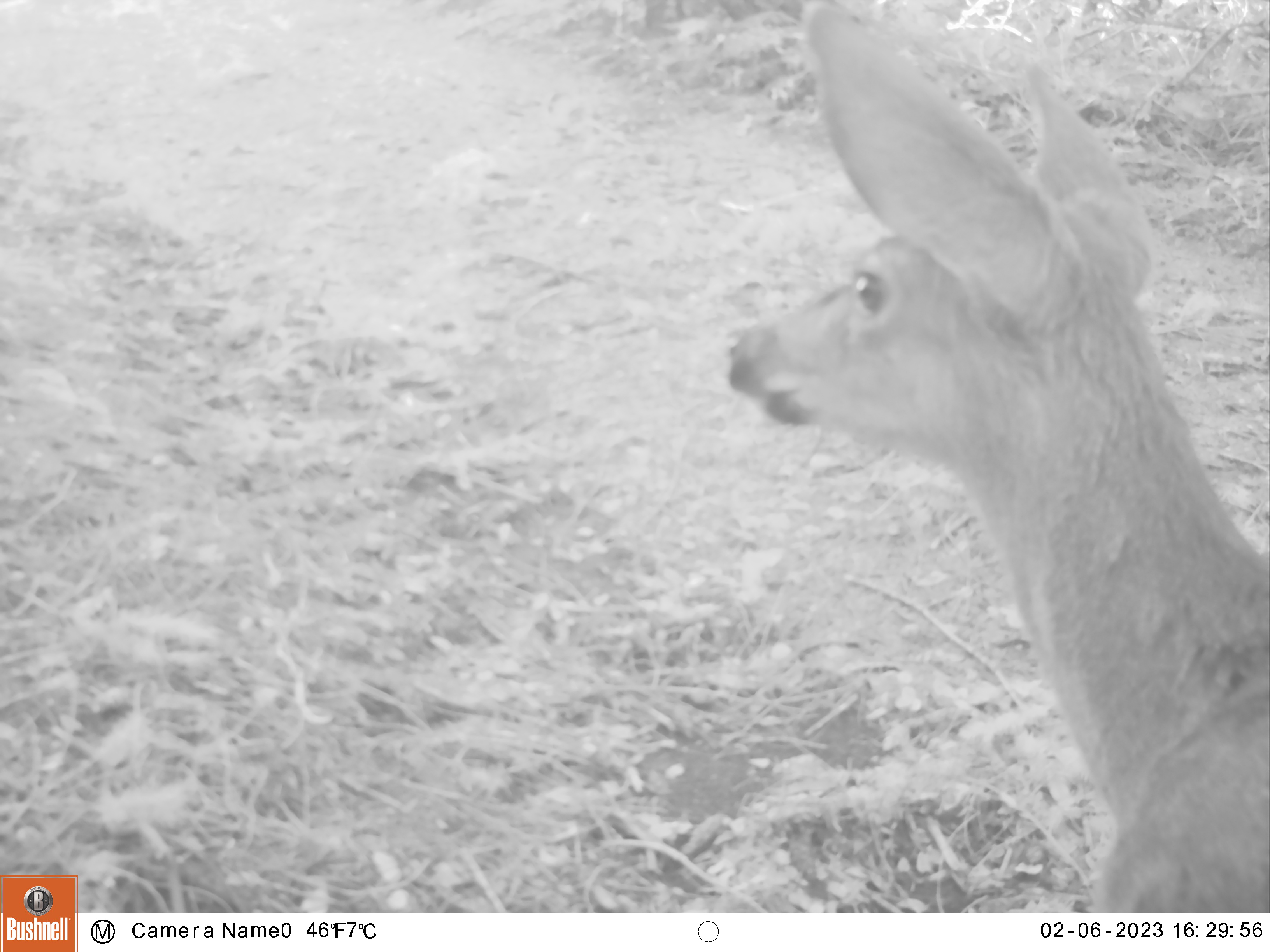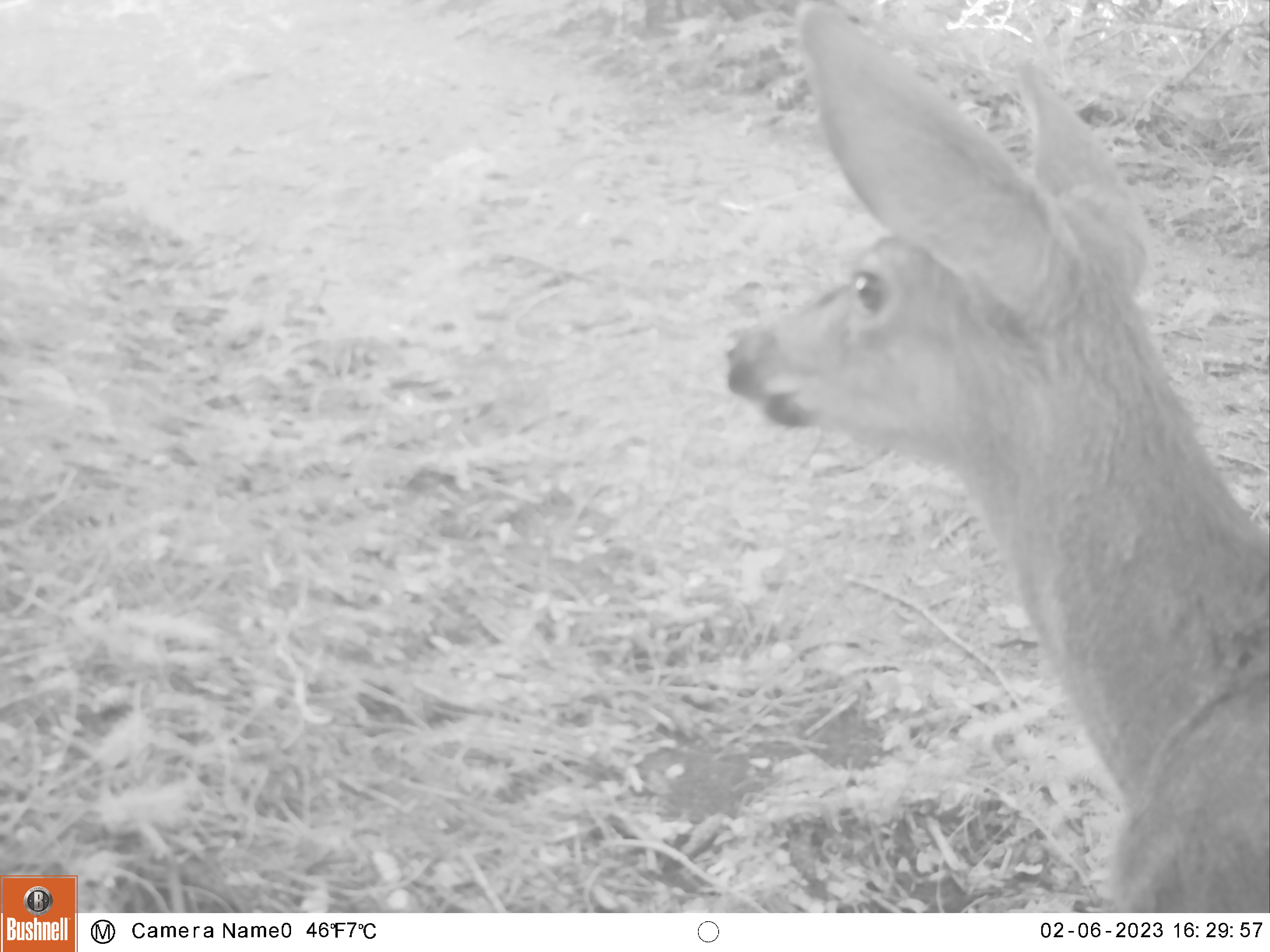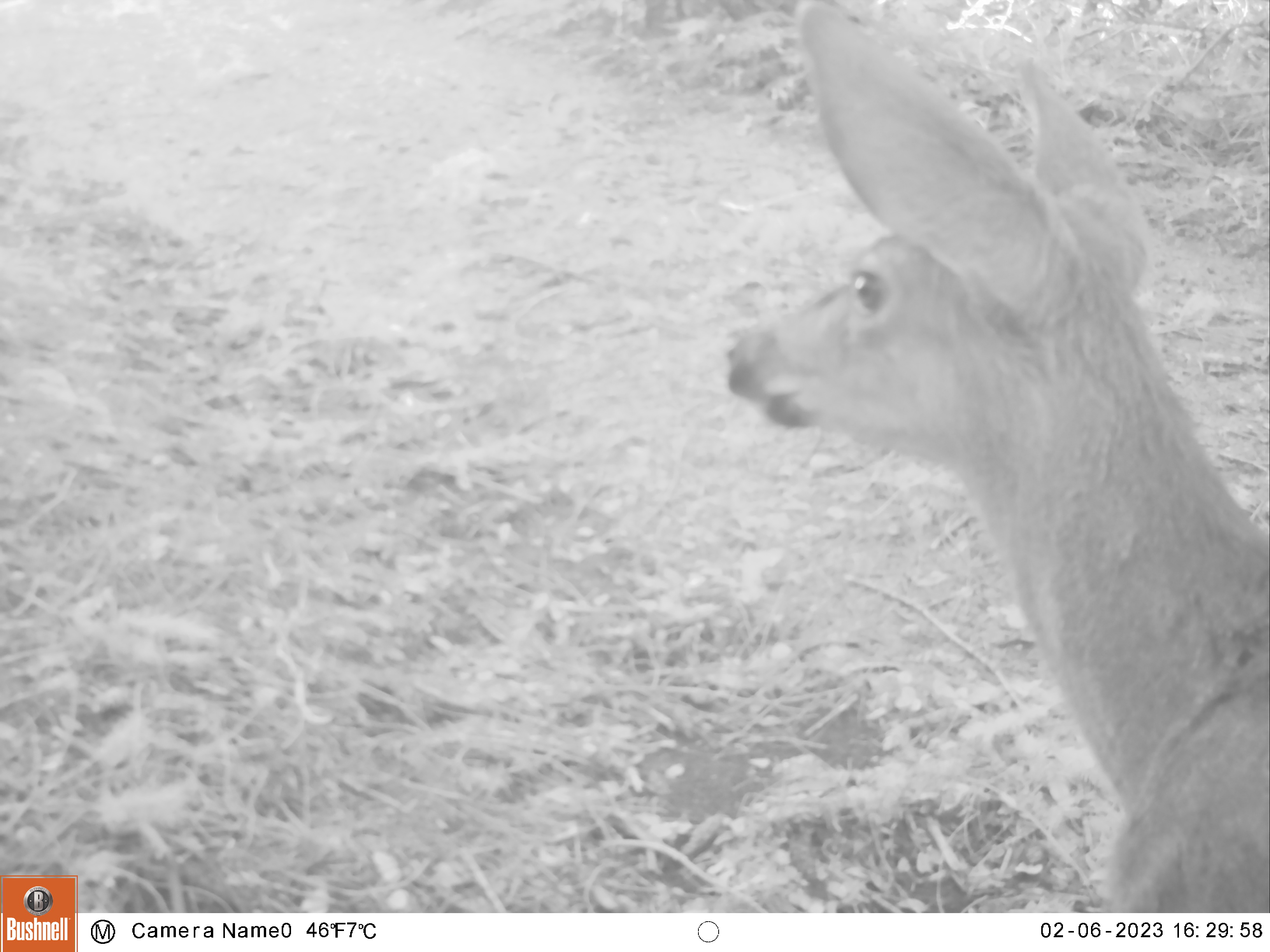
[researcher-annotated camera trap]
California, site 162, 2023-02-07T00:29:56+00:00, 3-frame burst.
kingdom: Animalia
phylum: Chordata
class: Mammalia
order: Artiodactyla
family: Cervidae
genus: Odocoileus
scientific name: Odocoileus hemionus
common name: mule deer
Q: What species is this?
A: Mule deer (Odocoileus hemionus).